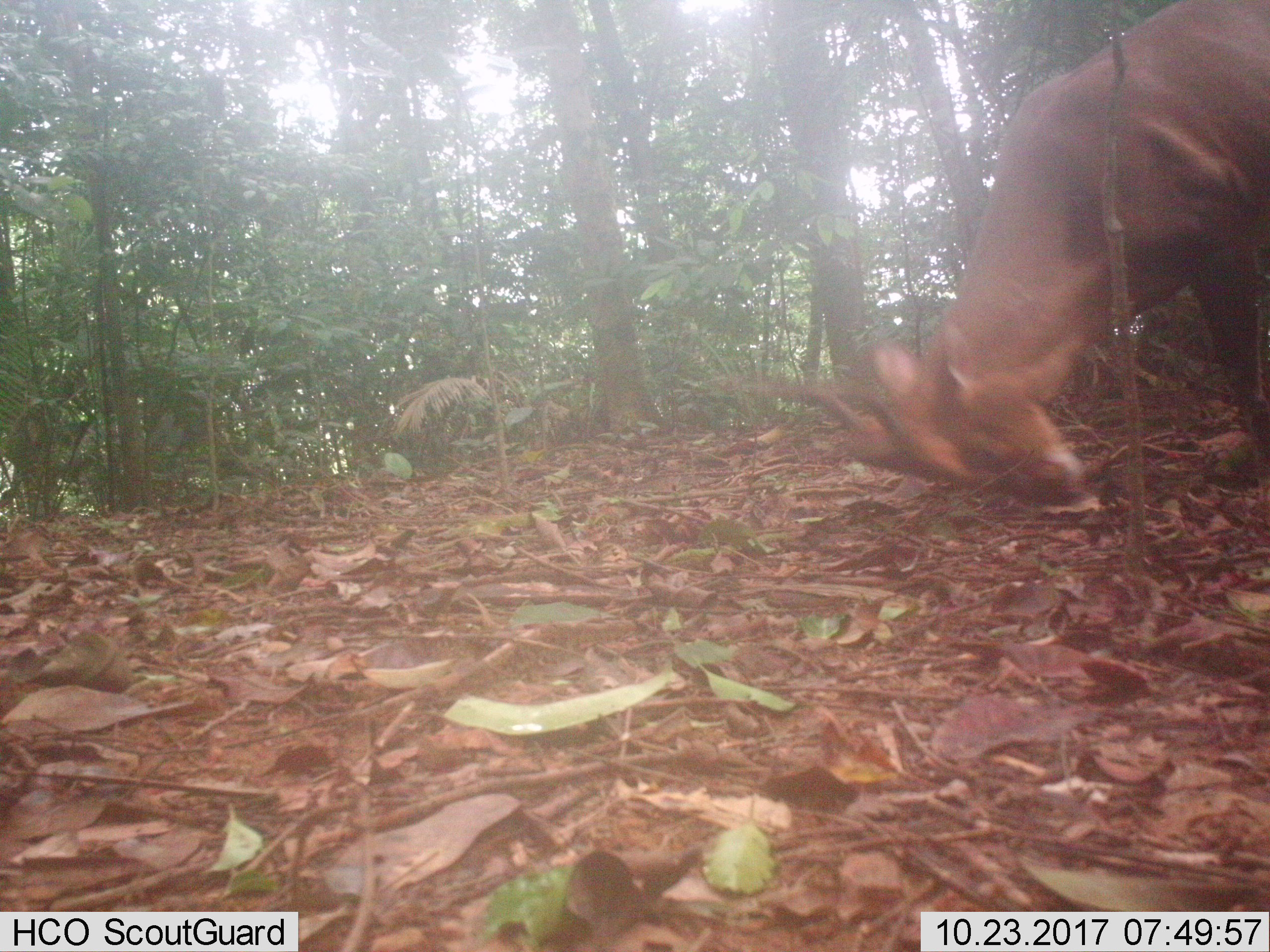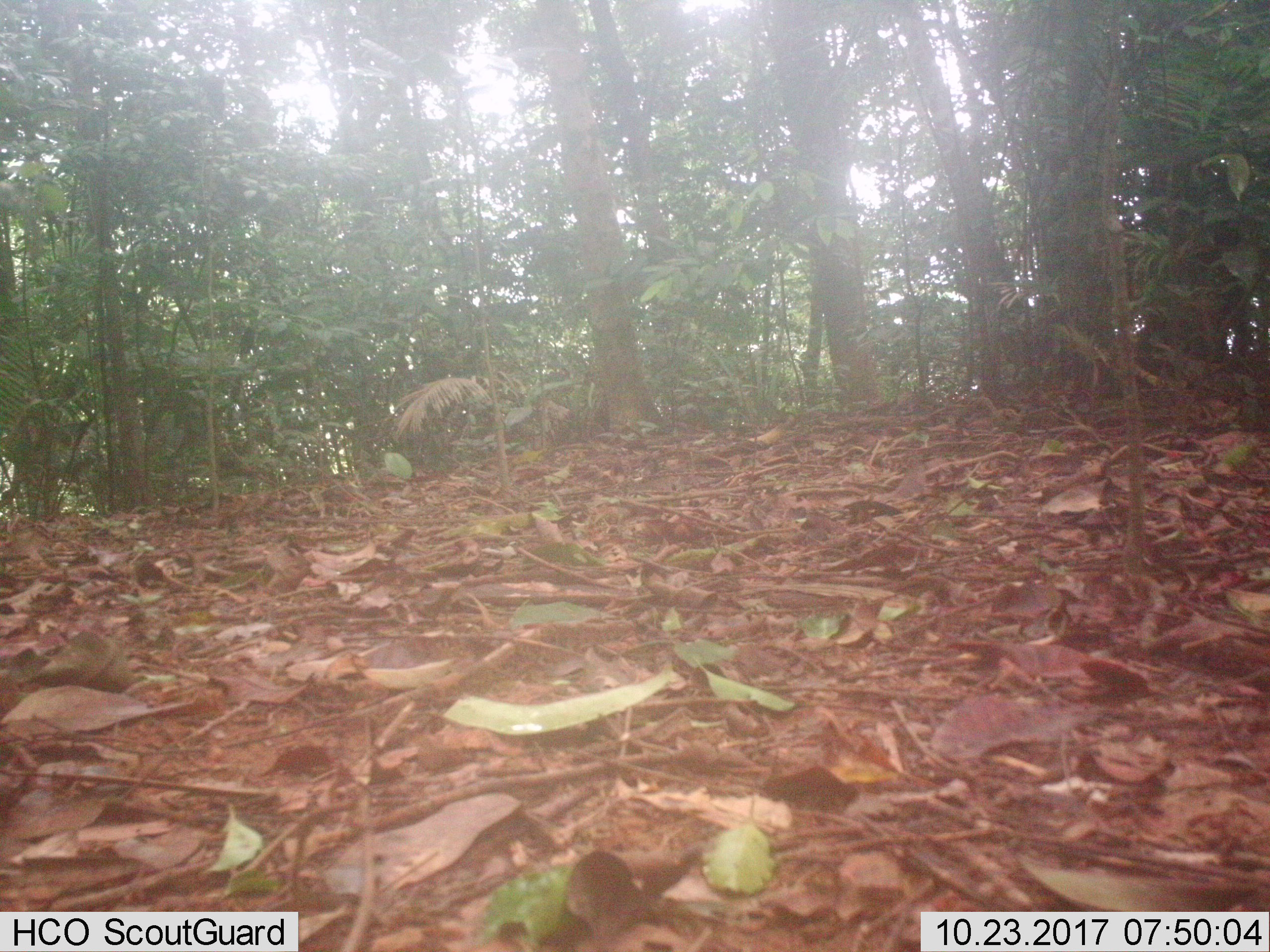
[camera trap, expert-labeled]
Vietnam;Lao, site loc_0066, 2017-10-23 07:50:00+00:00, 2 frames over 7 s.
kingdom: Animalia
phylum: Chordata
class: Mammalia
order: Artiodactyla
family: Cervidae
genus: Muntiacus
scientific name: Muntiacus vuquangensis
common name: large-antlered muntjac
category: large antlered muntjac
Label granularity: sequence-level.